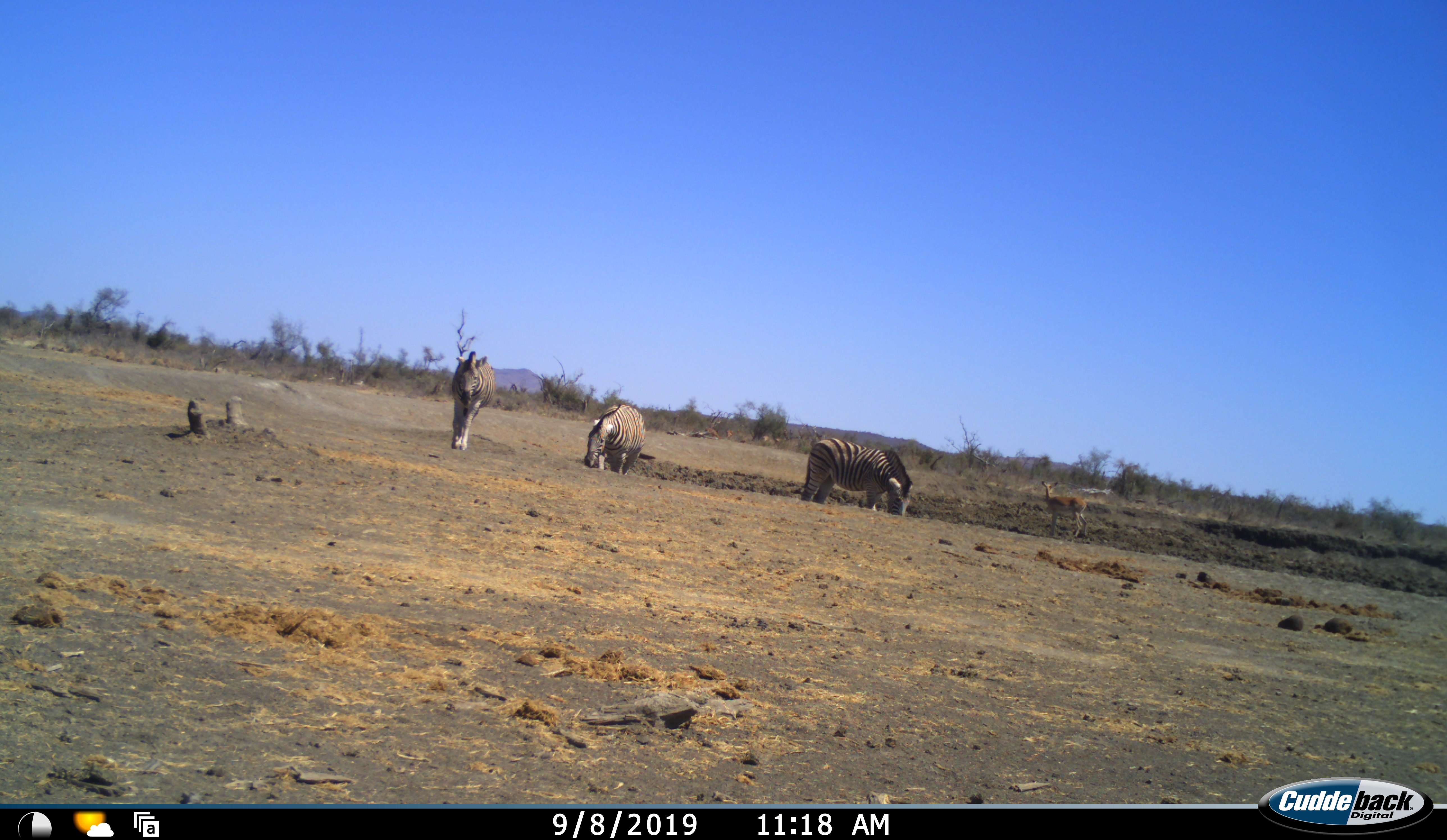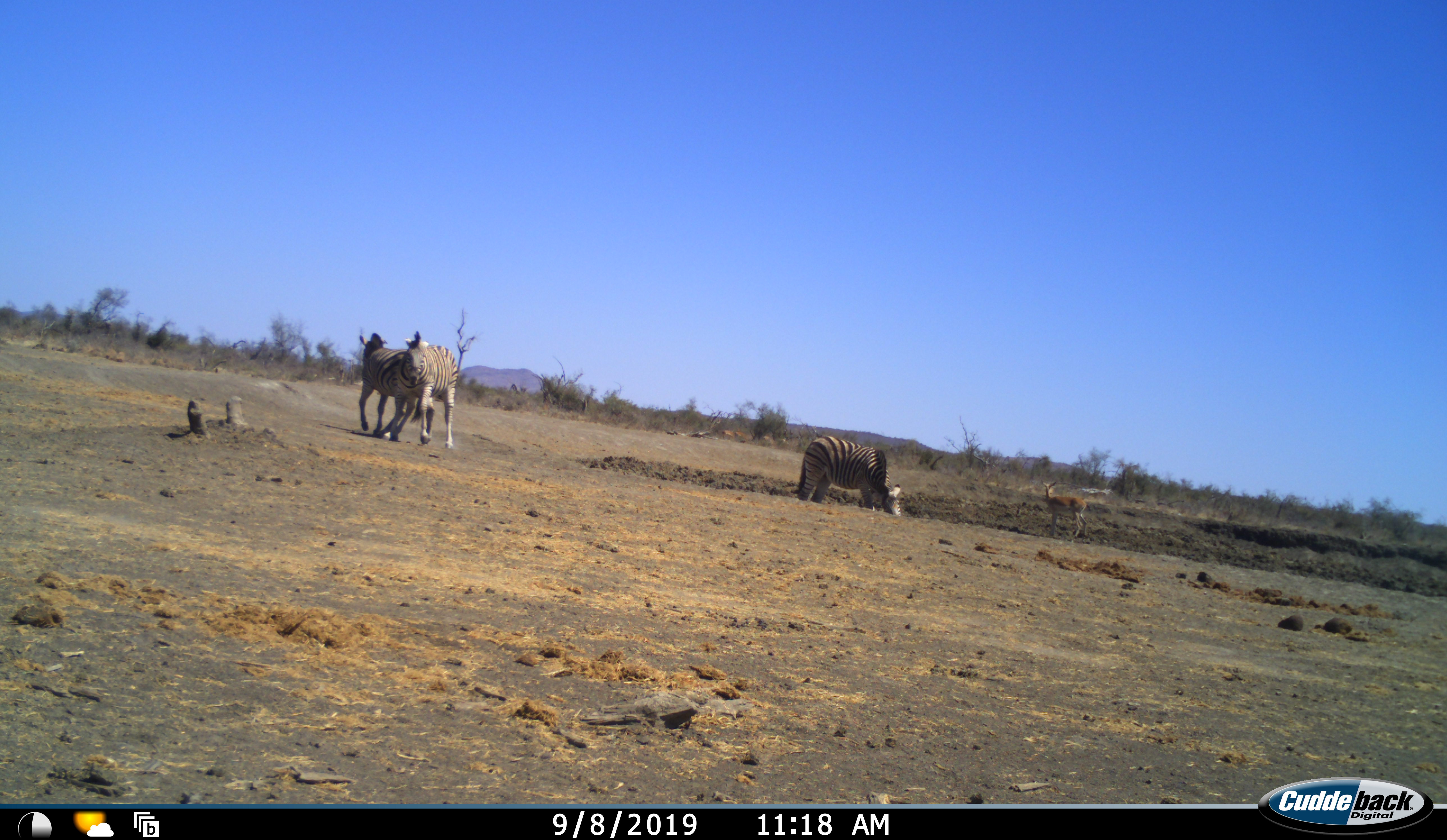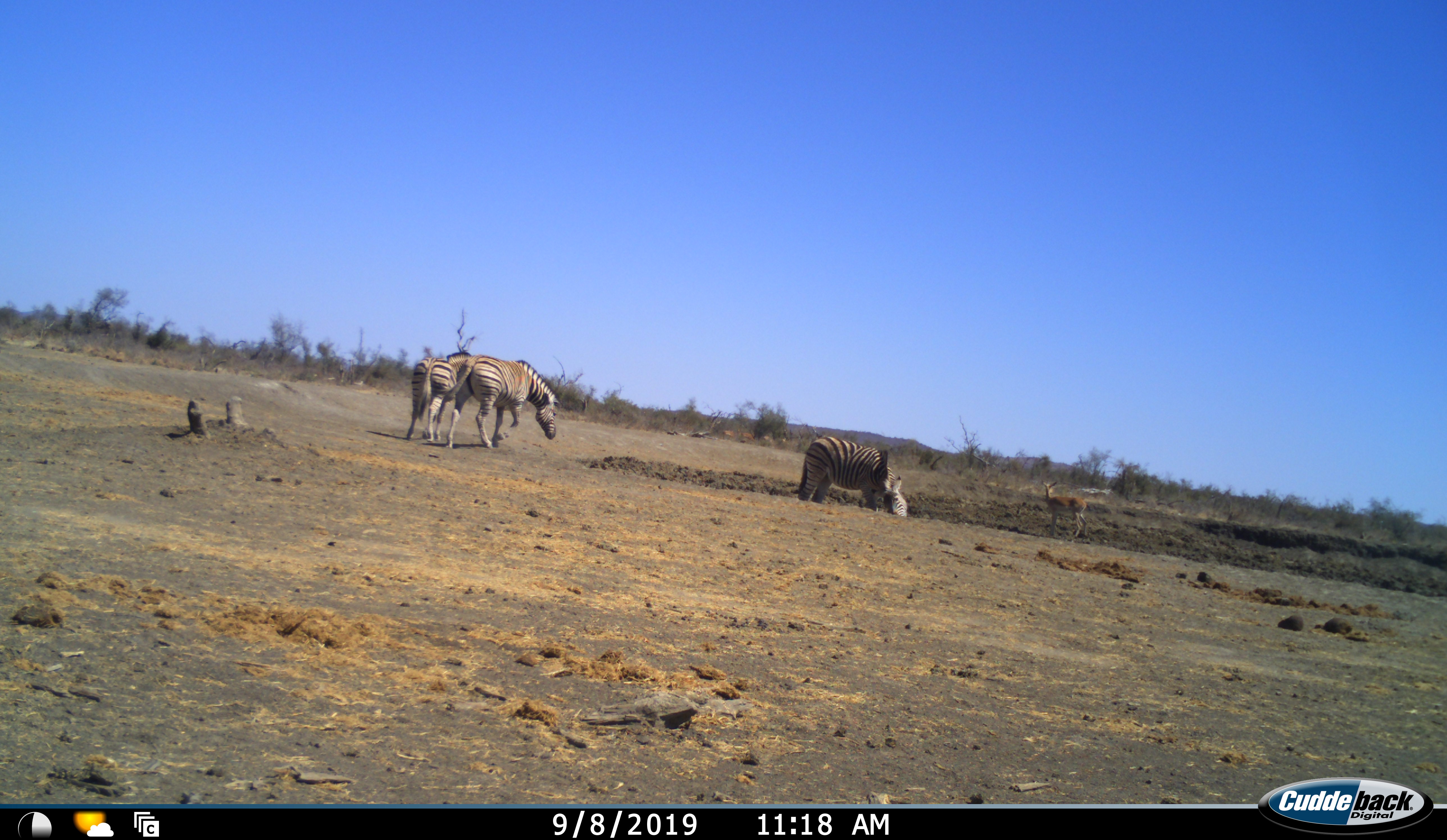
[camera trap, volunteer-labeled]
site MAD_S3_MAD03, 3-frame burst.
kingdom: Animalia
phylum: Chordata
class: Mammalia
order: Artiodactyla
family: Bovidae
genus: Aepyceros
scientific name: Aepyceros melampus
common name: impala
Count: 1.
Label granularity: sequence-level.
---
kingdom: Animalia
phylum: Chordata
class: Mammalia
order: Perissodactyla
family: Equidae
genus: Equus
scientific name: Equus quagga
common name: plains zebra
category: zebraplains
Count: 3.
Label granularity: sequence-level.